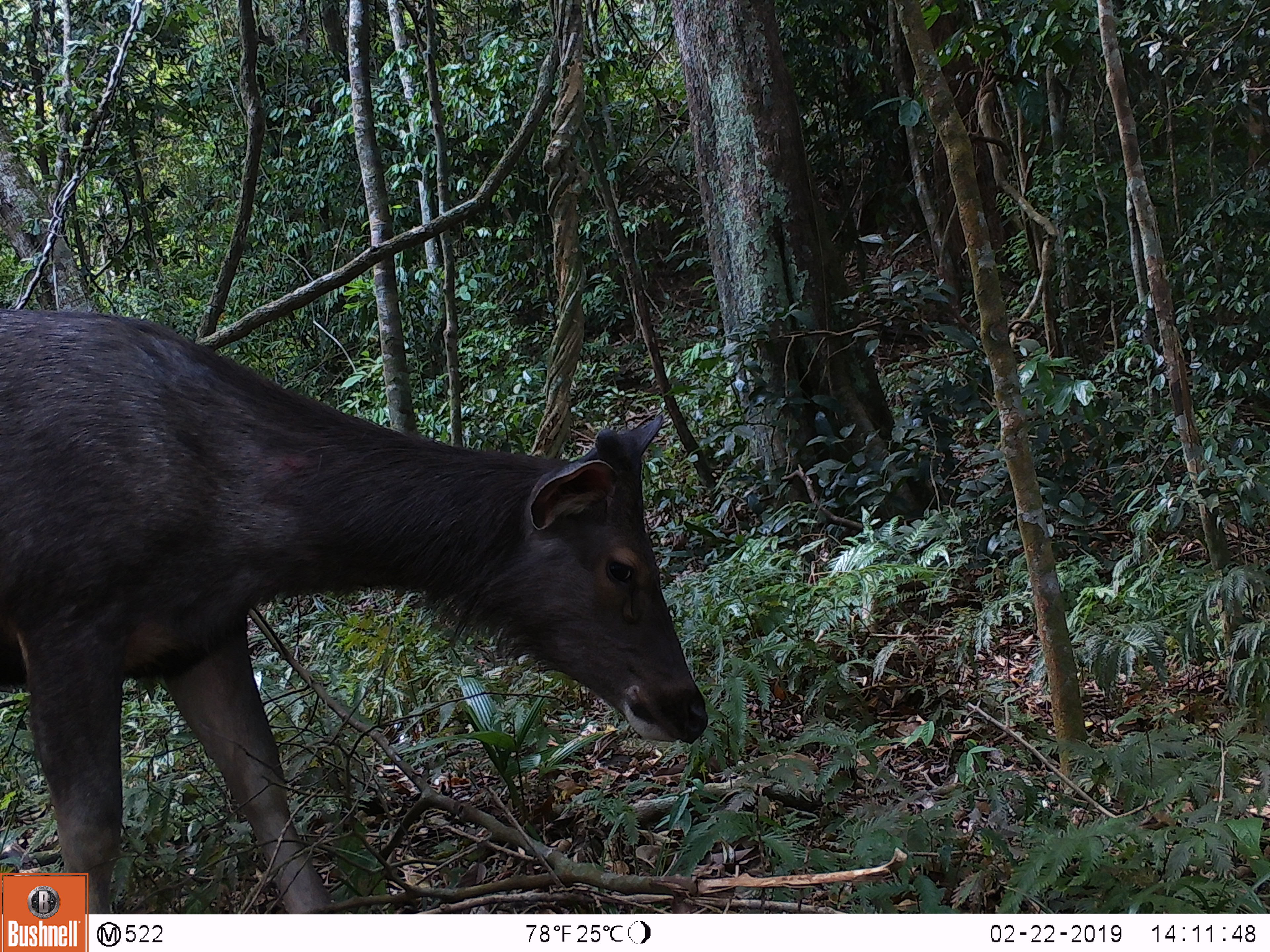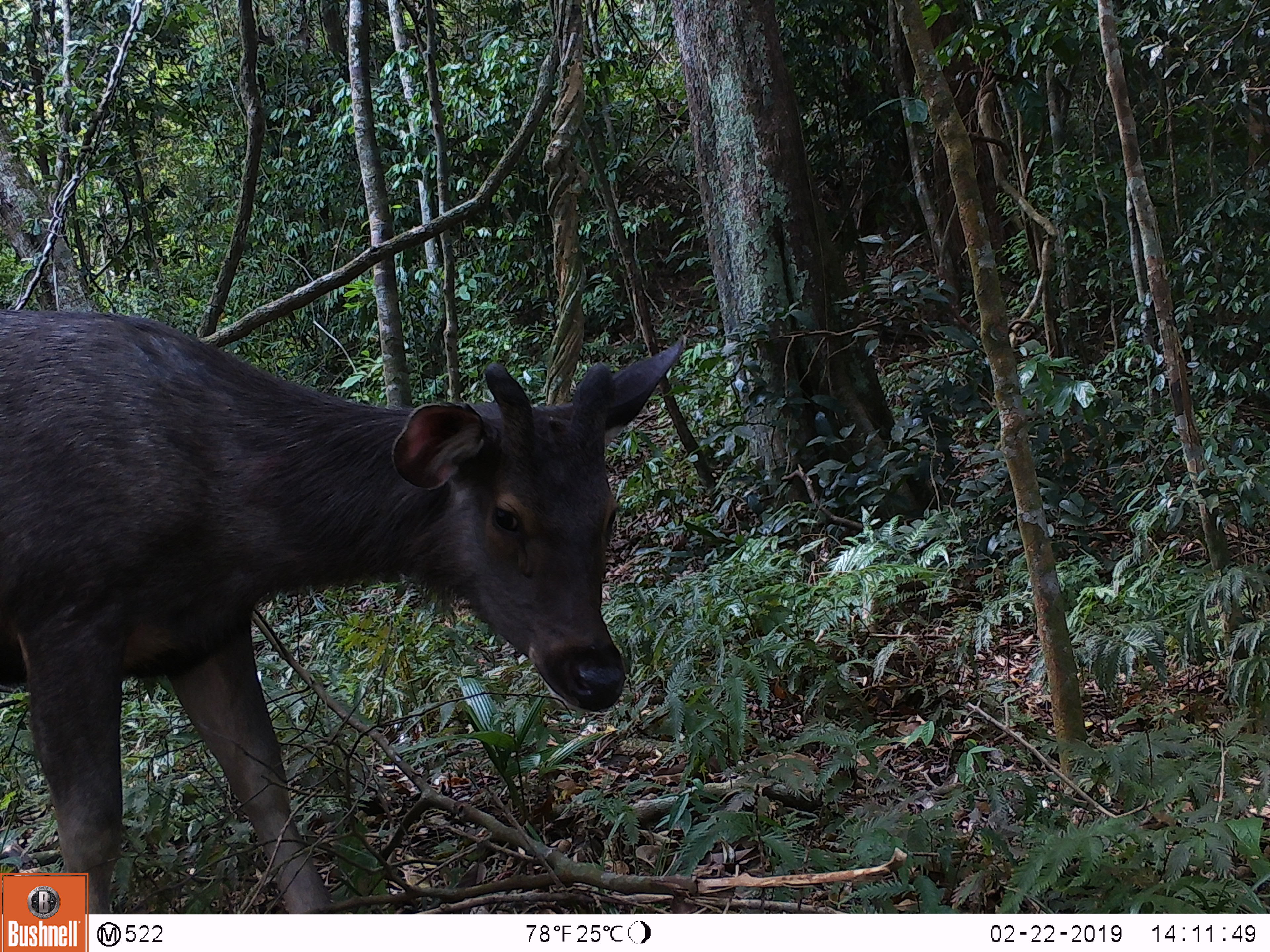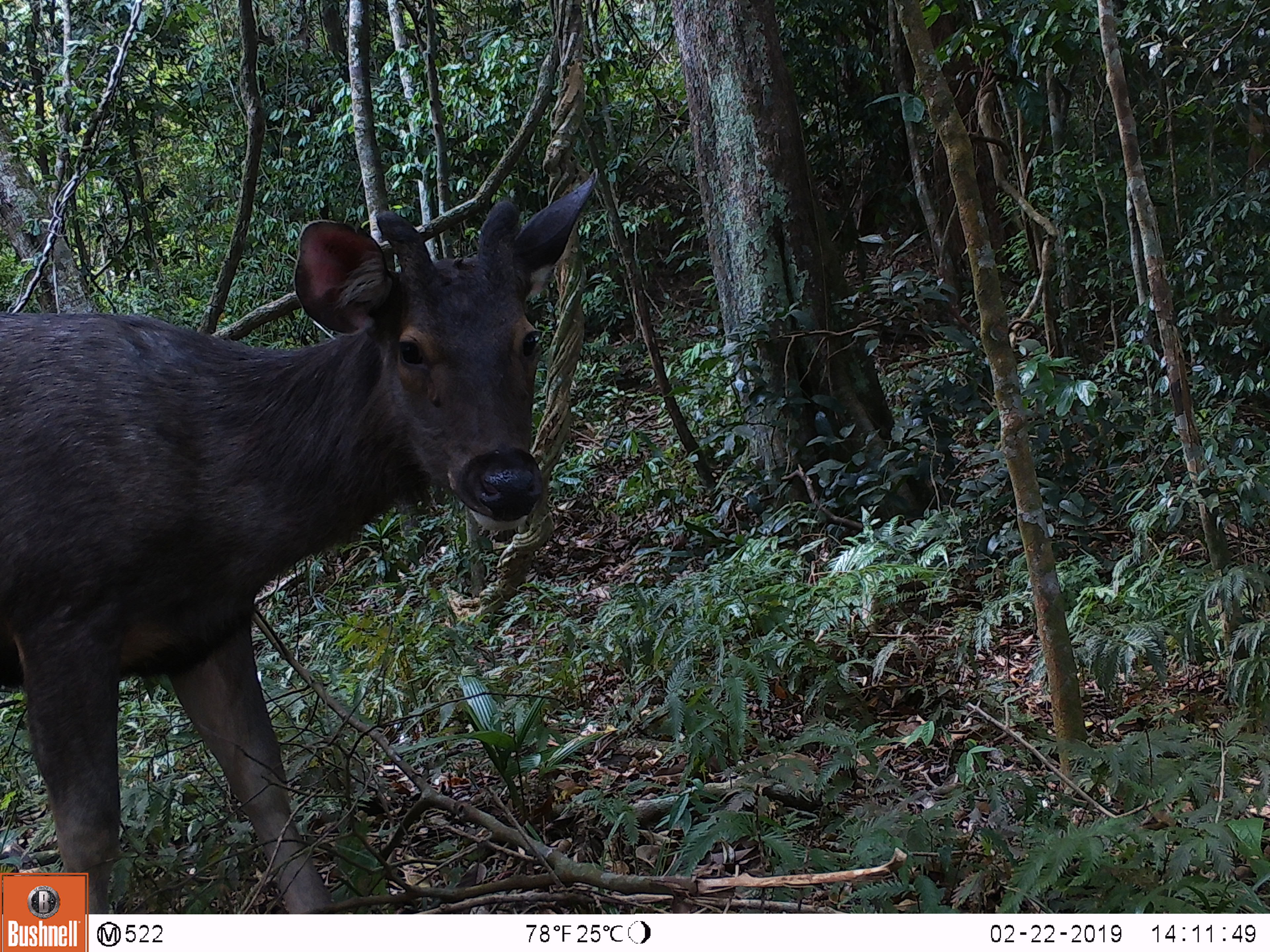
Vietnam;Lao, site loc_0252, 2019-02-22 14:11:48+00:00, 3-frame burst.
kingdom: Animalia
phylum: Chordata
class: Mammalia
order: Artiodactyla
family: Cervidae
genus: Rusa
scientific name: Rusa unicolor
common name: sambar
Sambar (Rusa unicolor). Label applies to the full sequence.